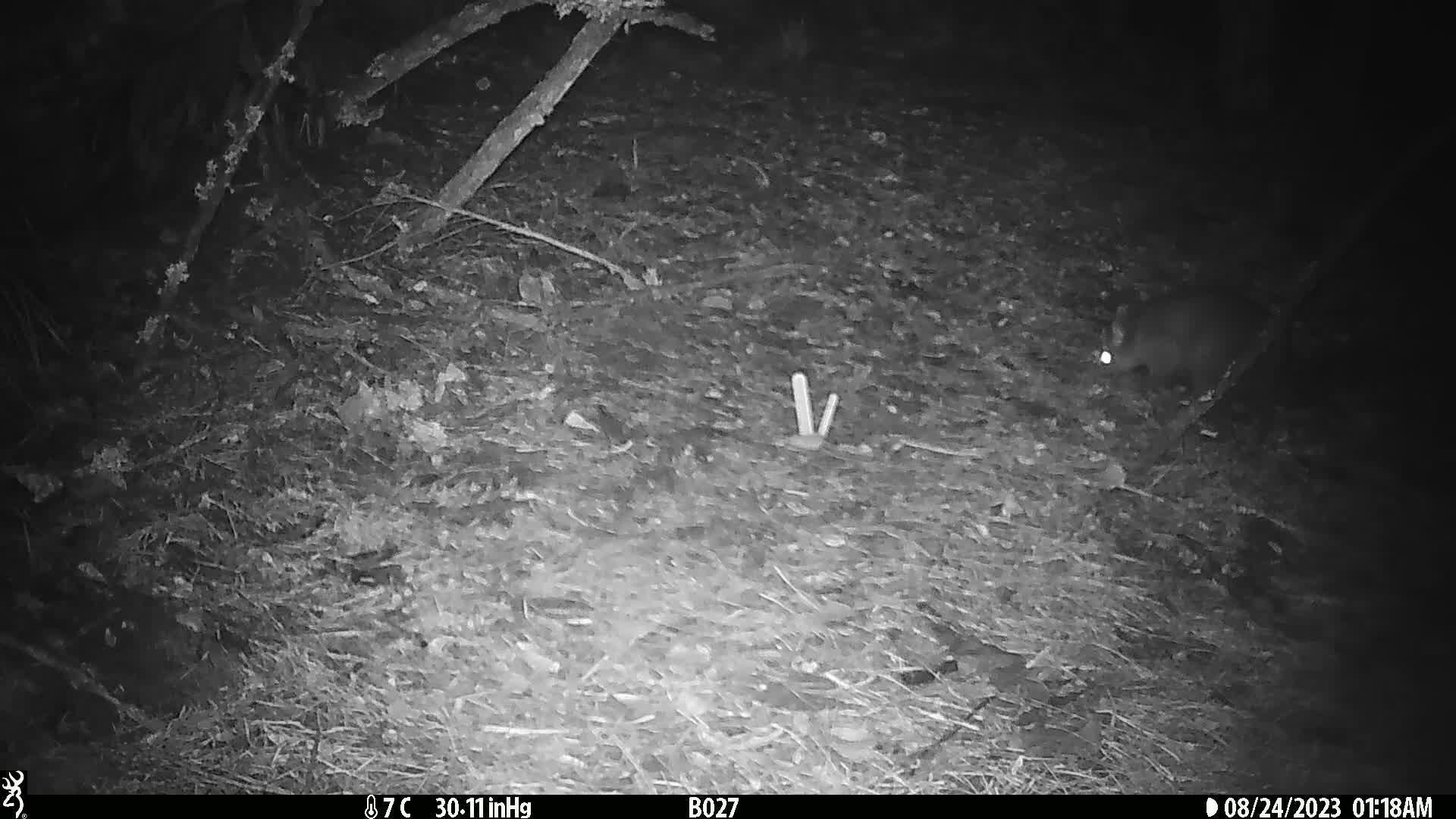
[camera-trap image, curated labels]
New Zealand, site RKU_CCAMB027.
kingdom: Animalia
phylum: Chordata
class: Mammalia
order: Diprotodontia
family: Phalangeridae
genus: Trichosurus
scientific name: Trichosurus vulpecula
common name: common brushtail possum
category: possum